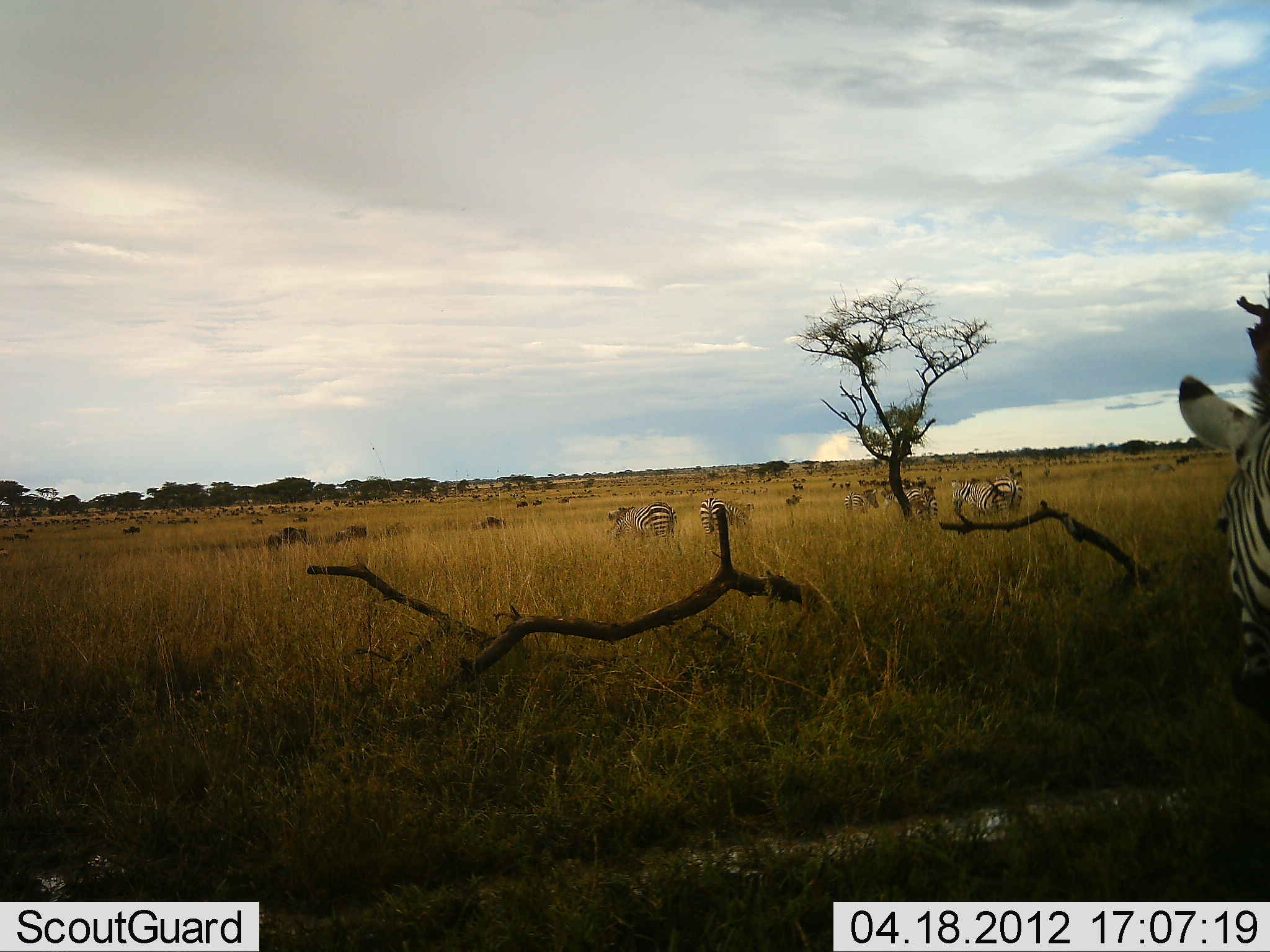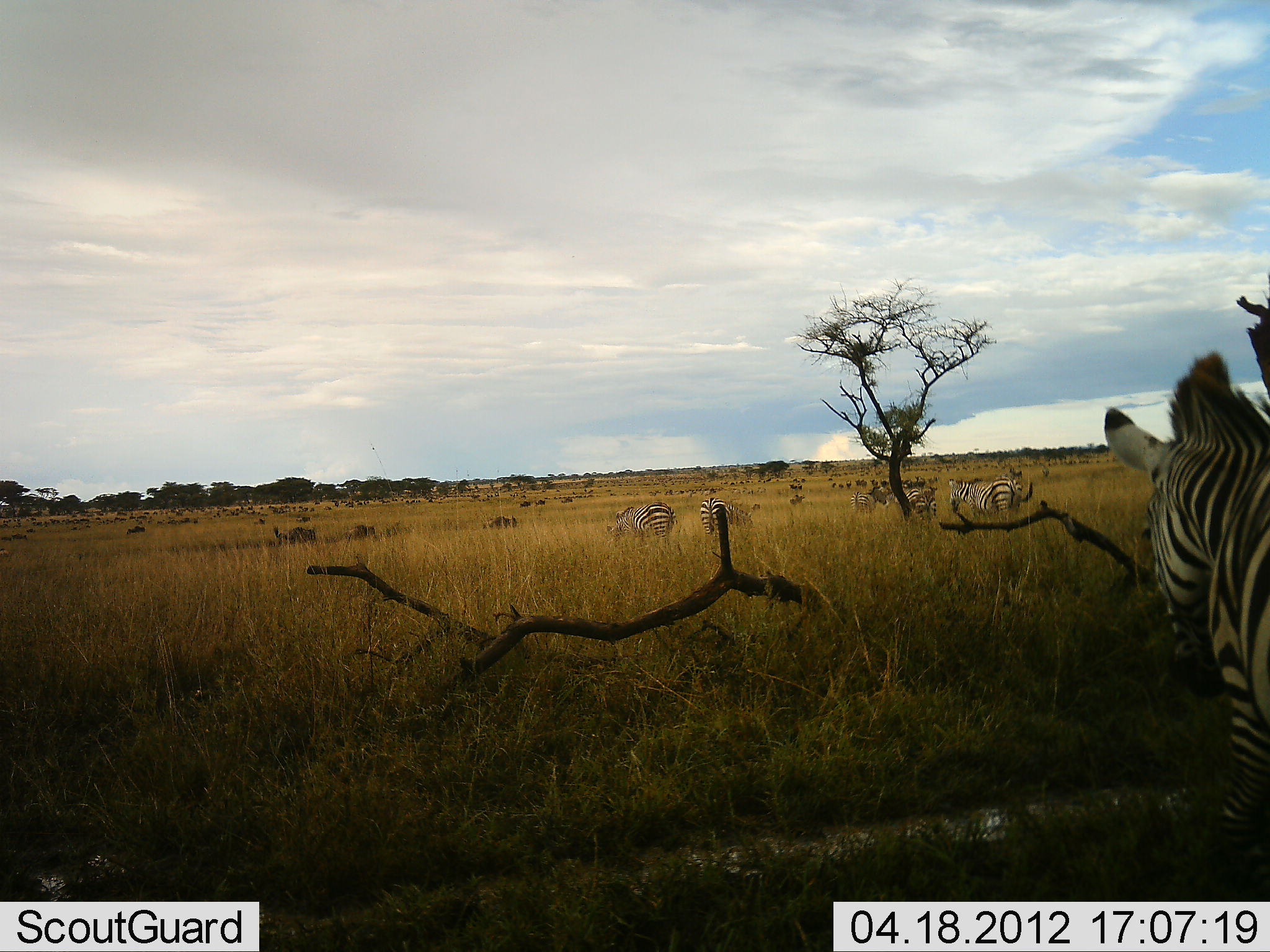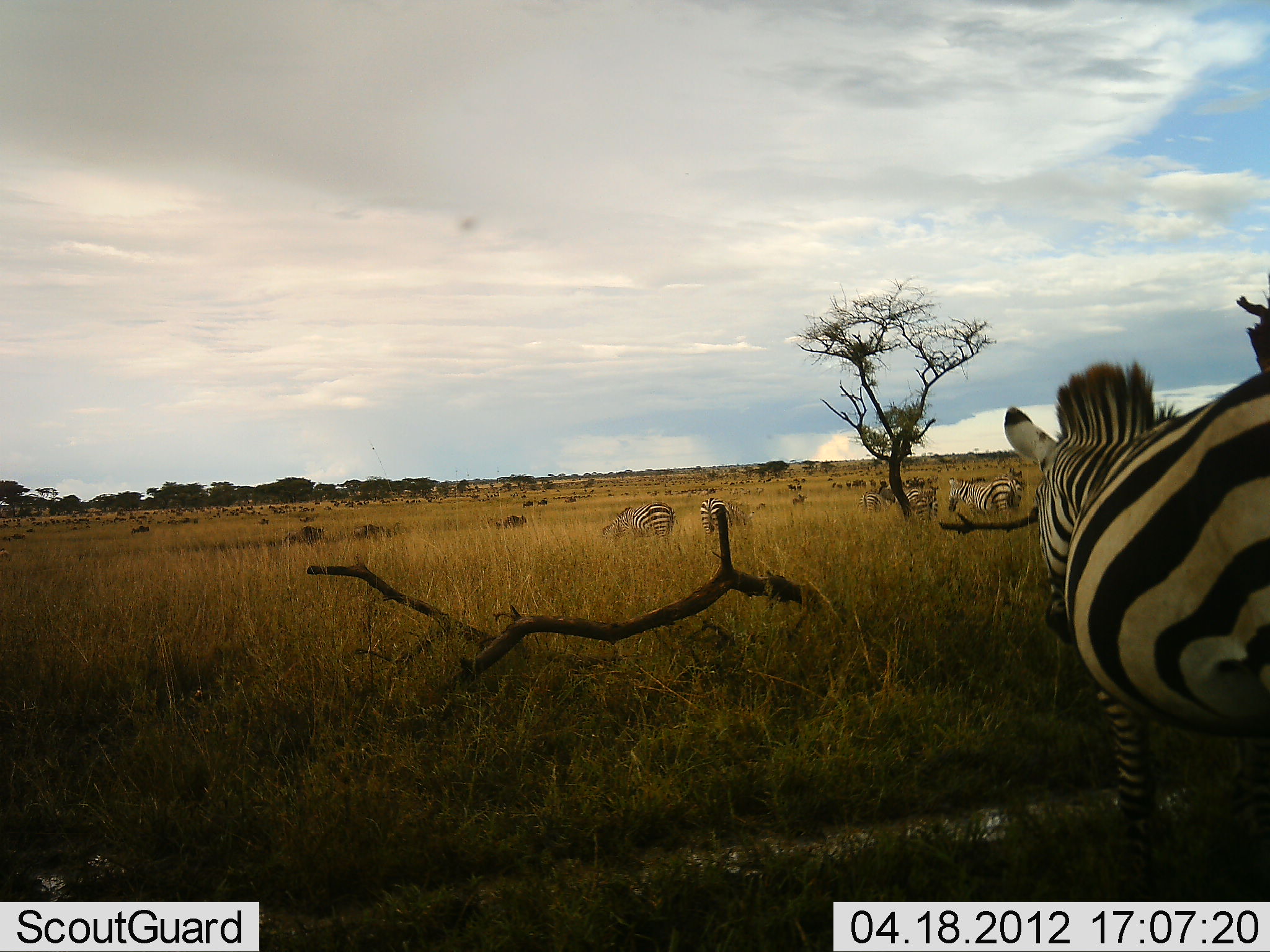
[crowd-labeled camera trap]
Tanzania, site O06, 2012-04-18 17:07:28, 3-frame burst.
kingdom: Animalia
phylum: Chordata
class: Mammalia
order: Perissodactyla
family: Equidae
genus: Equus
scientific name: Equus quagga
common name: plains zebra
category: zebra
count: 7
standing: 59%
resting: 0%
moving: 56%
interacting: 0%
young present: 0%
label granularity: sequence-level